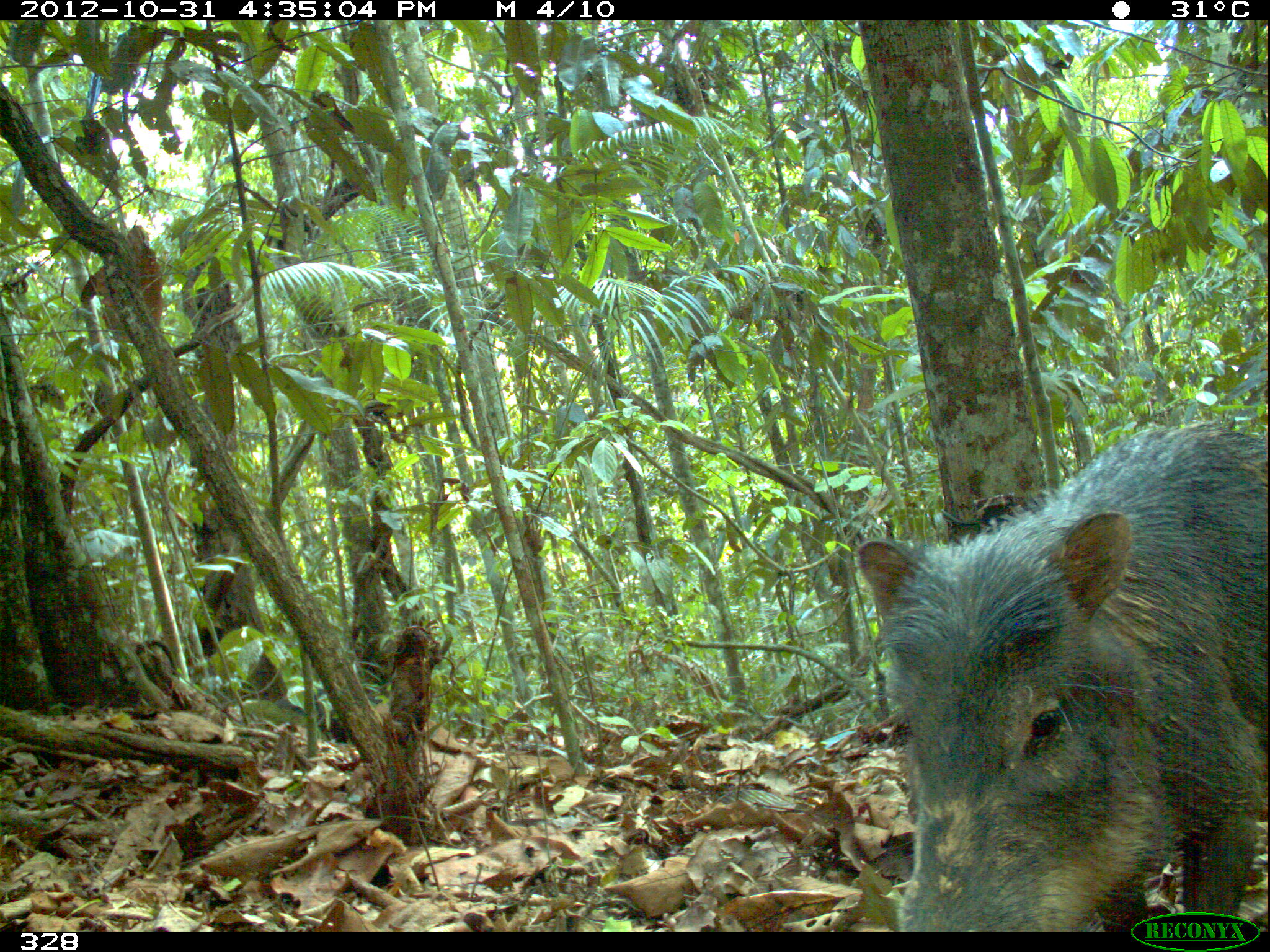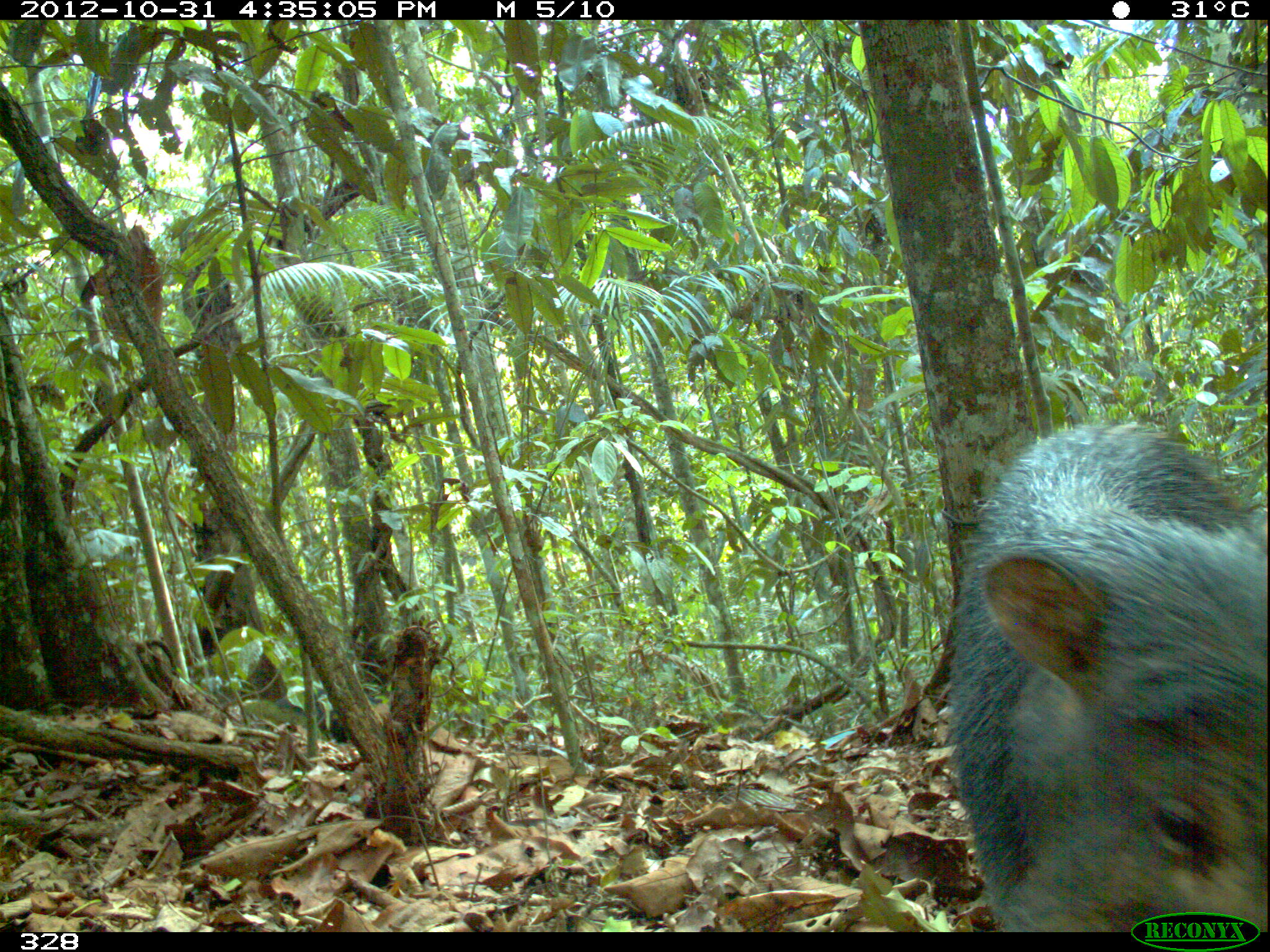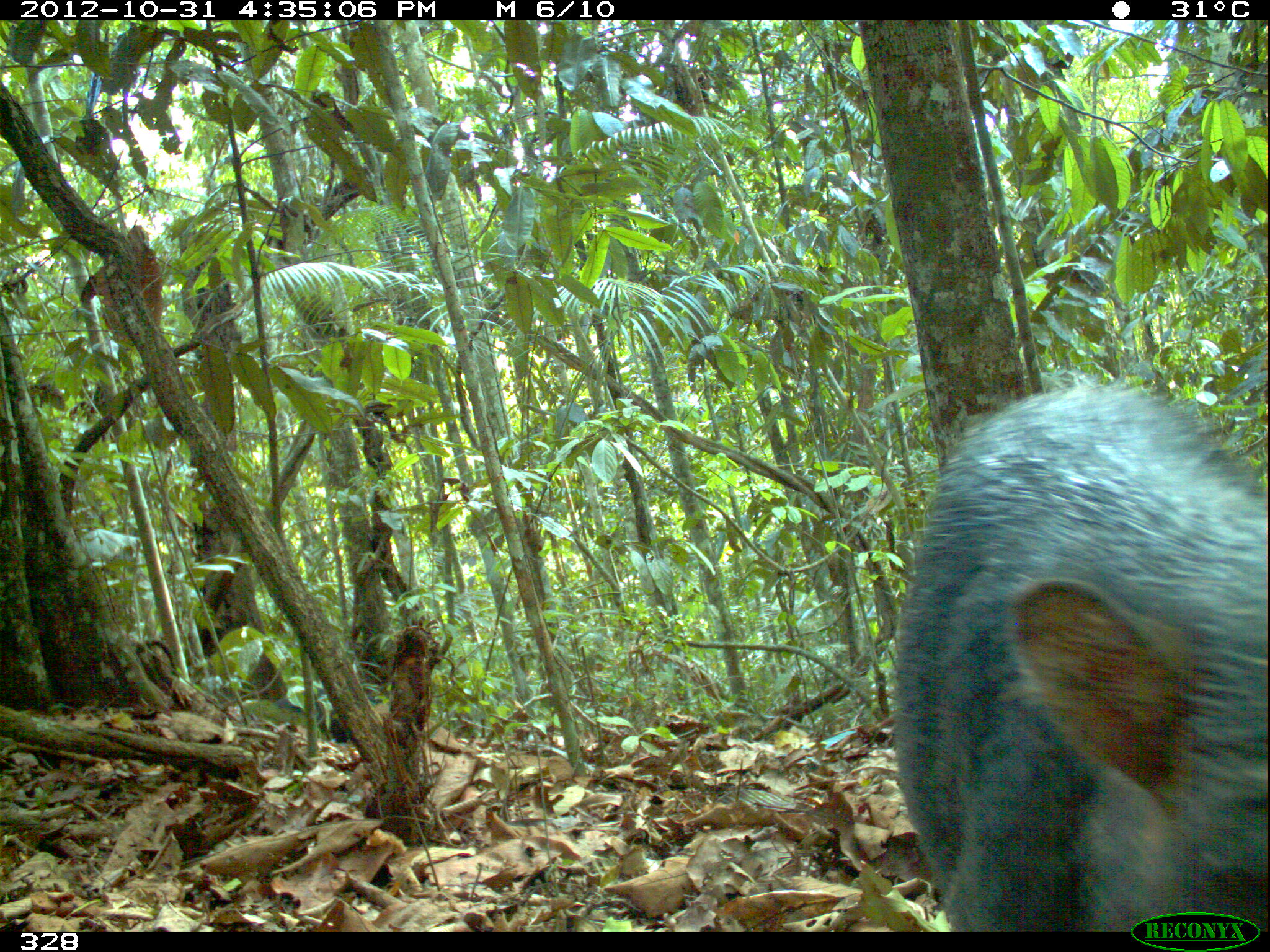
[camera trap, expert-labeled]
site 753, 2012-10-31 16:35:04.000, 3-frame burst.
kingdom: Animalia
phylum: Chordata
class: Mammalia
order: Artiodactyla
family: Tayassuidae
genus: Tayassu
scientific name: Tayassu pecari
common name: white-lipped peccary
Tayassu pecari (white-lipped peccary).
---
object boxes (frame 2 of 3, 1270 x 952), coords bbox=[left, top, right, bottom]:
tayassu pecari: bbox=[946, 420, 1267, 932]; bbox=[274, 682, 387, 743]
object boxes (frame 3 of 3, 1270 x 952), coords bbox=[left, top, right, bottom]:
tayassu pecari: bbox=[885, 376, 1267, 932]; bbox=[272, 682, 389, 745]